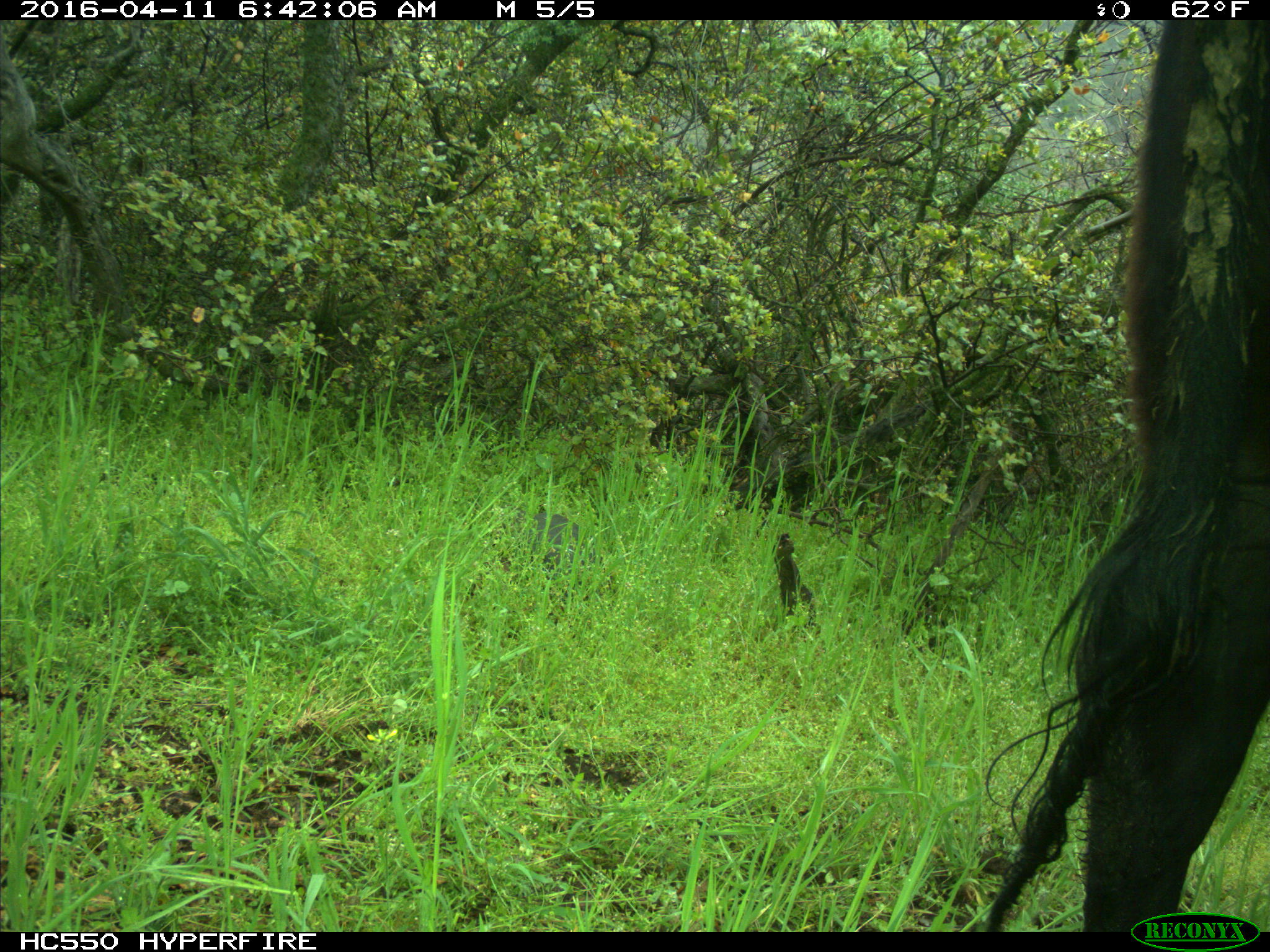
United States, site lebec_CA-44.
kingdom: Animalia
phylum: Chordata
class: Mammalia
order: Artiodactyla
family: Bovidae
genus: Bos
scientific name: Bos taurus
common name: domestic cow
Bos taurus (domestic cow).